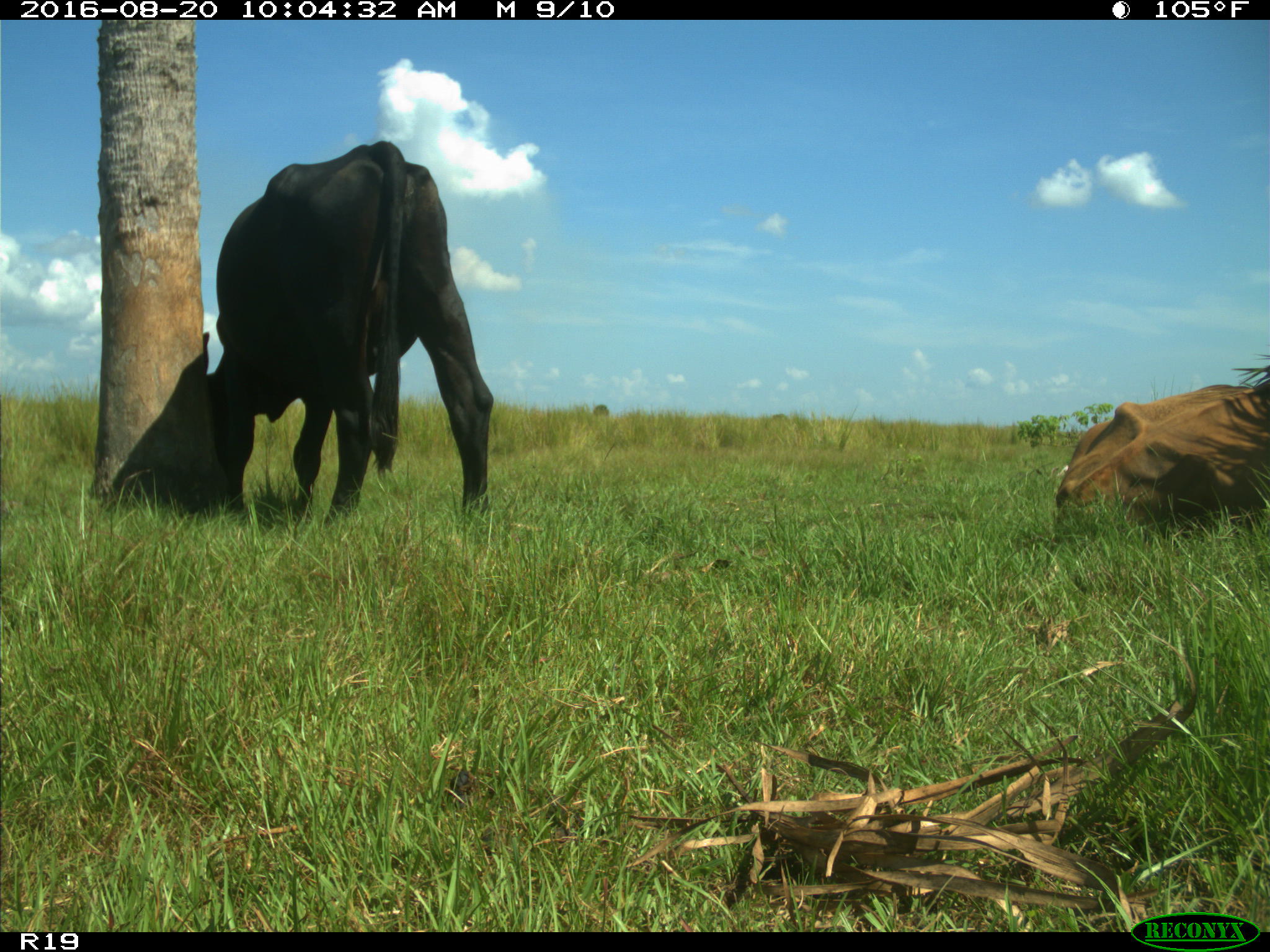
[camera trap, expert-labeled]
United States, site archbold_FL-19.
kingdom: Animalia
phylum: Chordata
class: Mammalia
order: Artiodactyla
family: Bovidae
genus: Bos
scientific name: Bos taurus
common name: domestic cow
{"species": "Bos taurus (domestic cow)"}